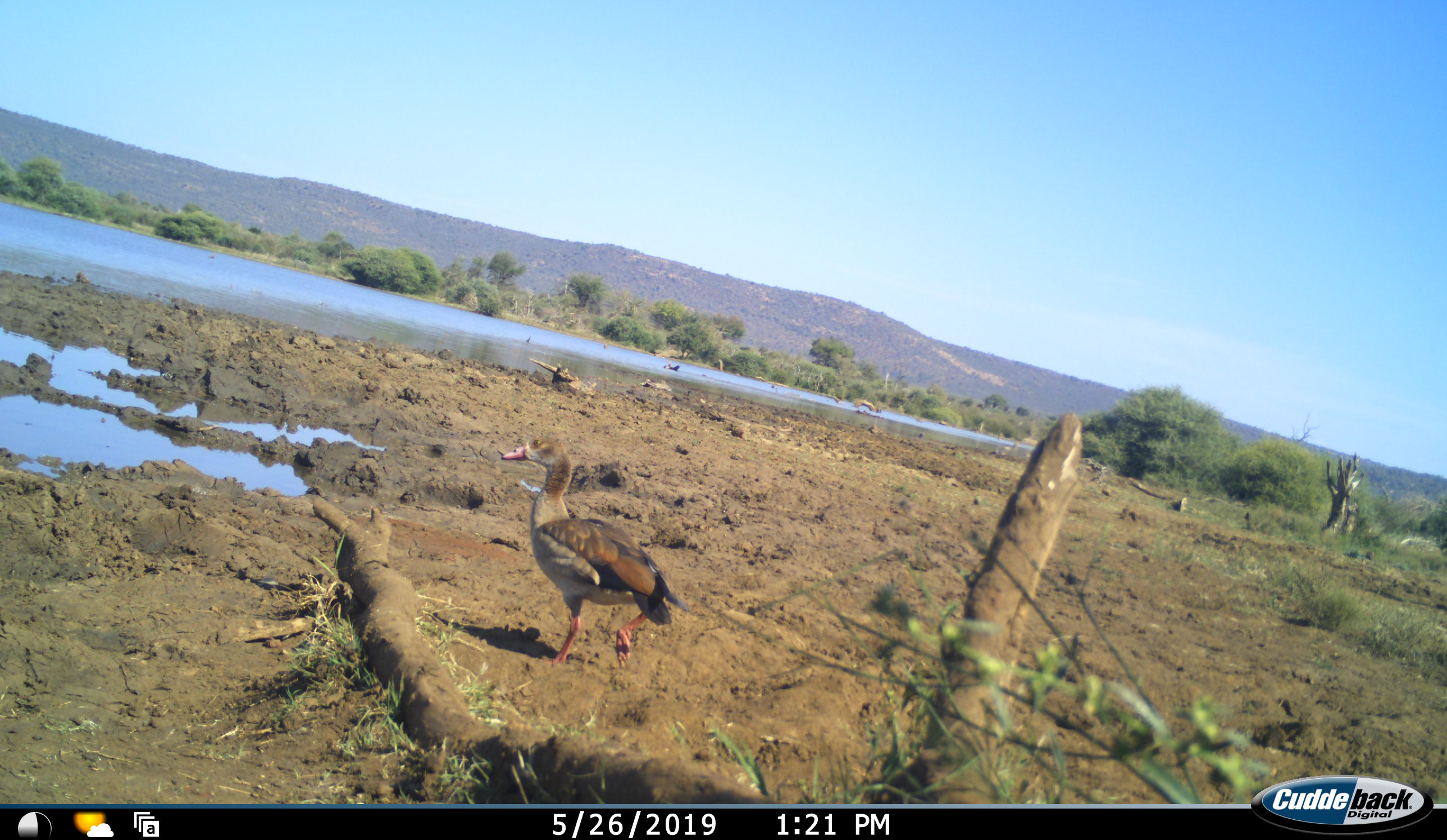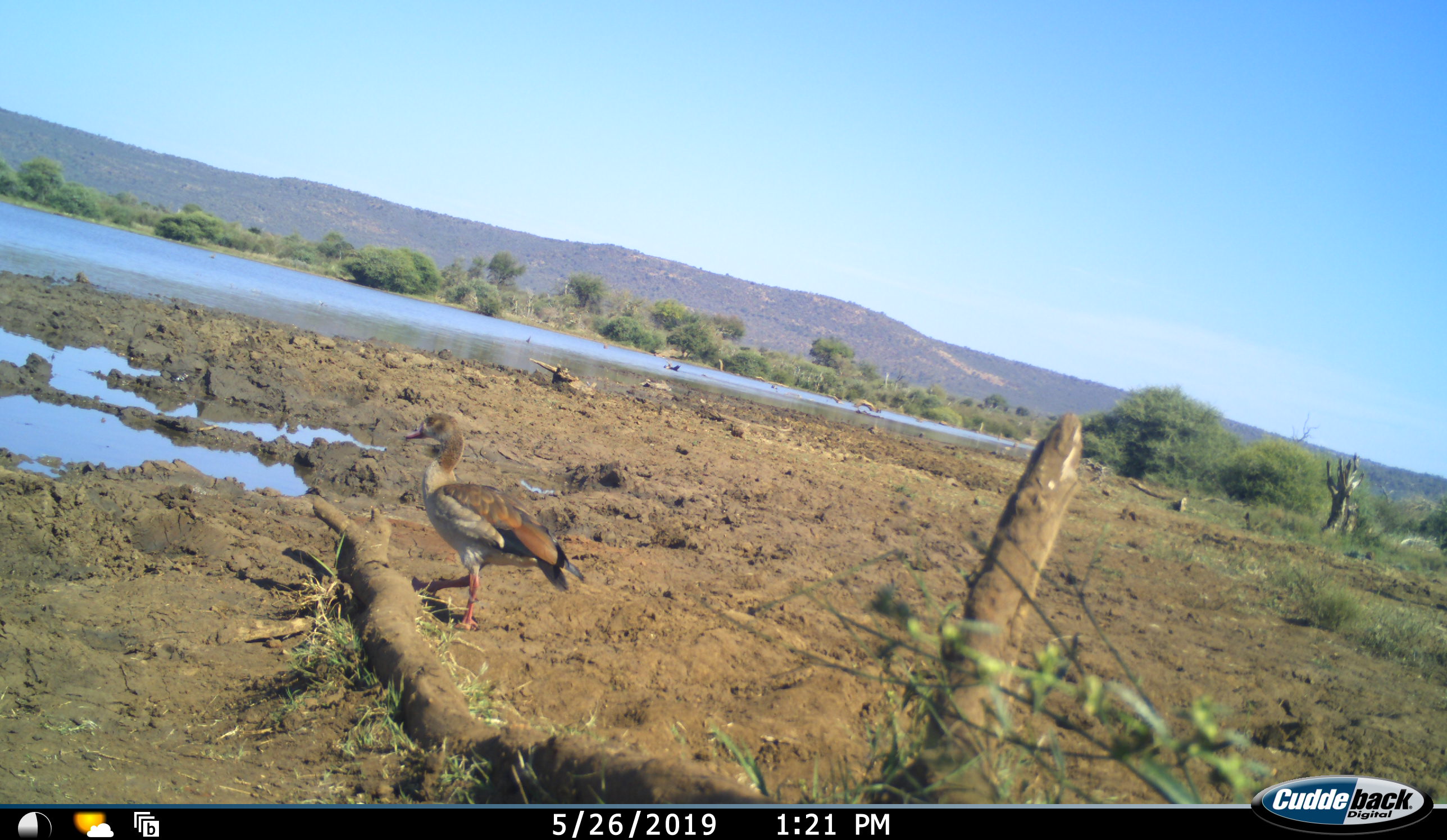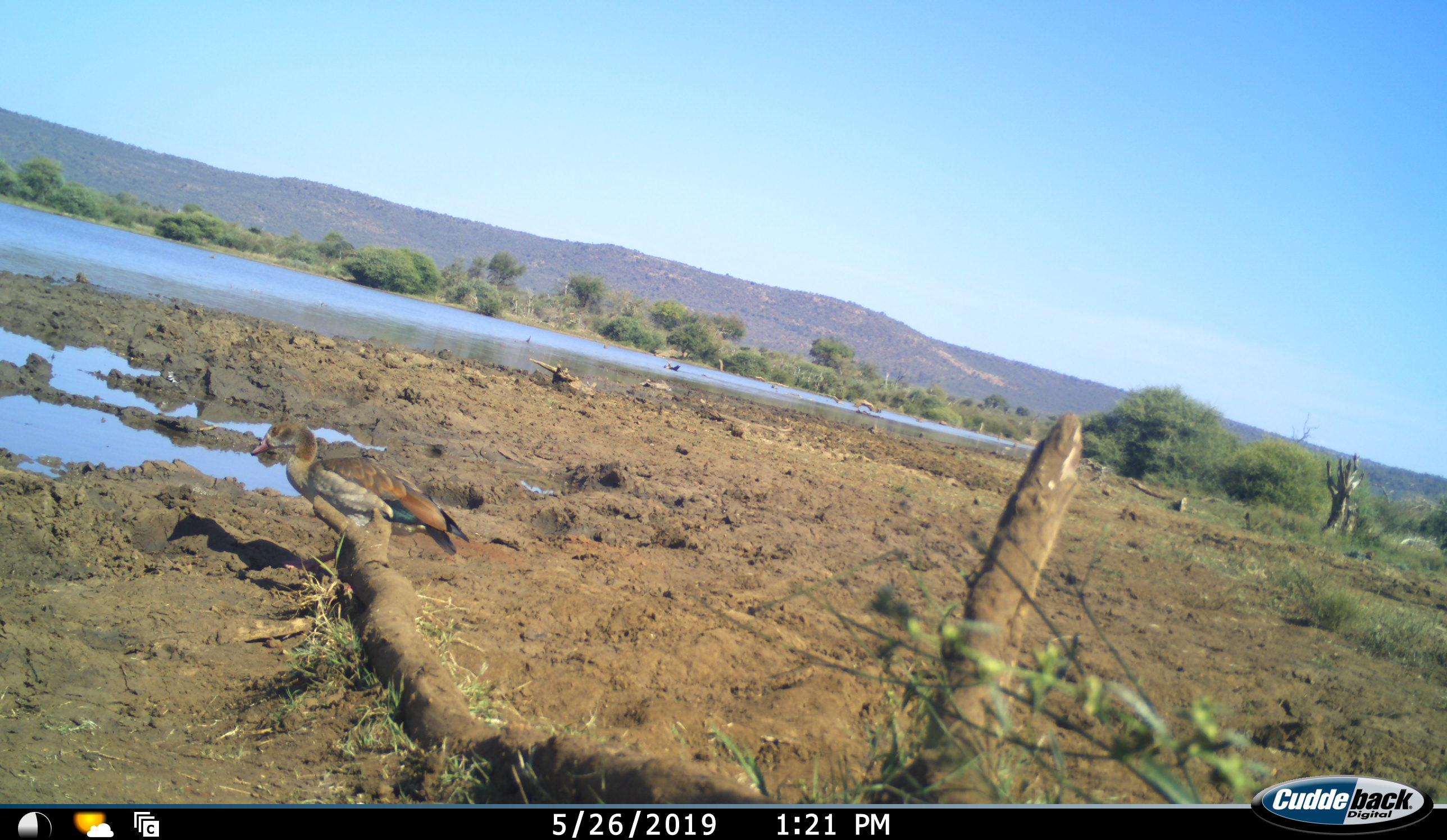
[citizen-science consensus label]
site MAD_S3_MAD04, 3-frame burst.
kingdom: Animalia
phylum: Chordata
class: Aves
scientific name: Aves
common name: bird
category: birdother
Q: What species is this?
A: Birdother (bird) (Aves).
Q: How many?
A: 1.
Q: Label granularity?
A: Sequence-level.